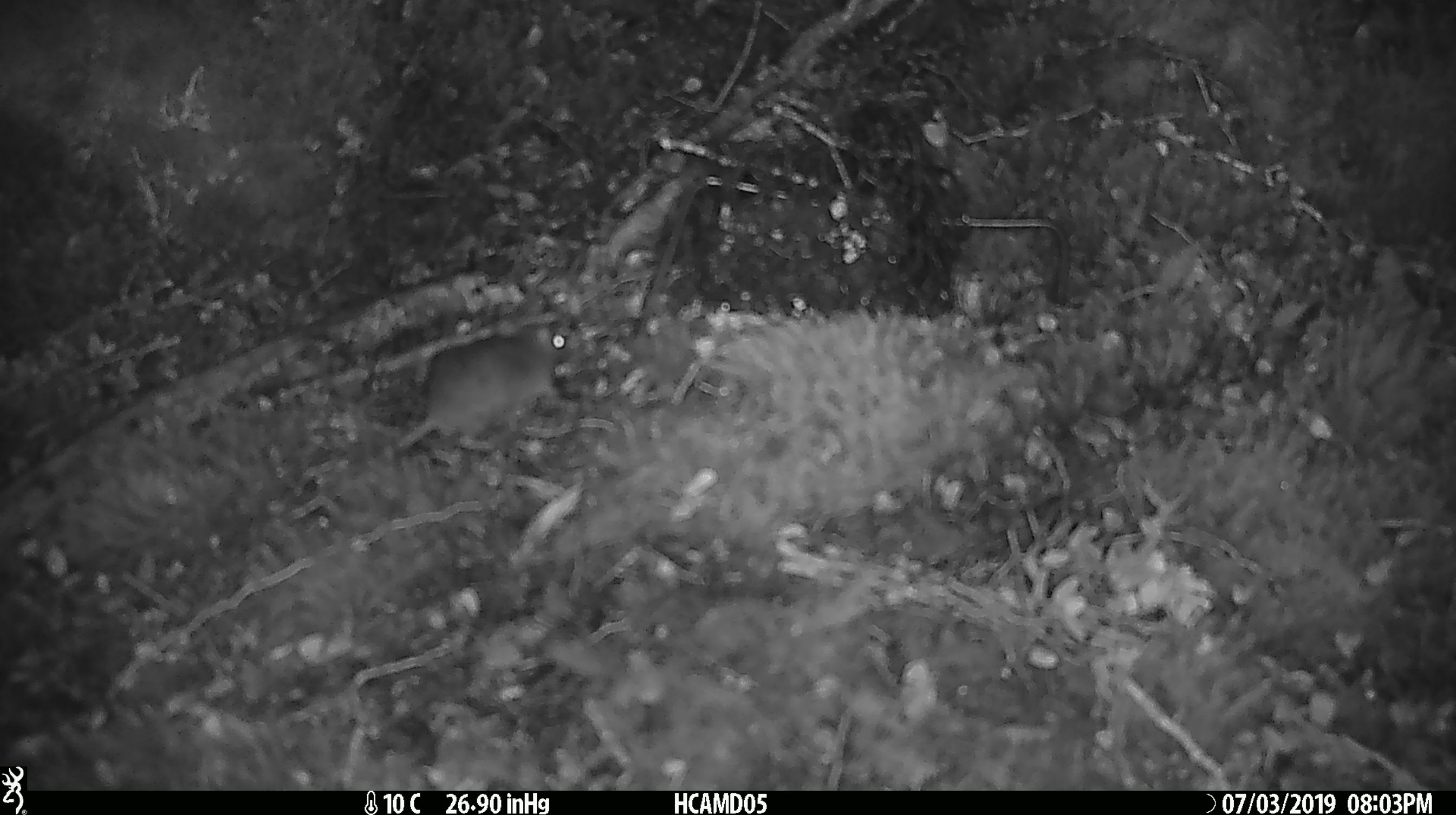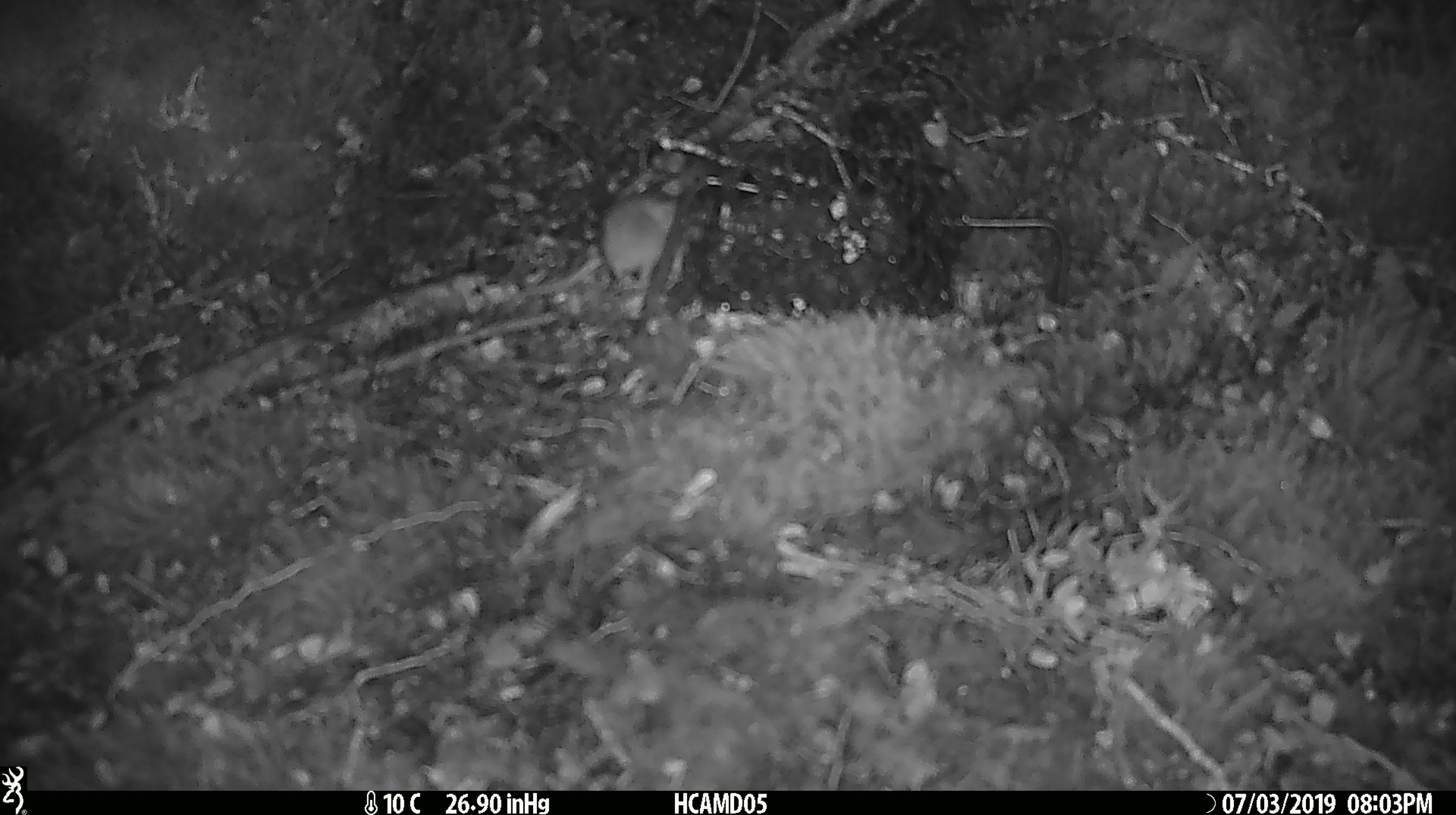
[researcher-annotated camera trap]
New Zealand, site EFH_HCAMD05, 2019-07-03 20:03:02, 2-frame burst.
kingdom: Animalia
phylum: Chordata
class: Mammalia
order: Rodentia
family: Muridae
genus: Mus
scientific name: Mus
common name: mouse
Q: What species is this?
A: Mouse (Mus).